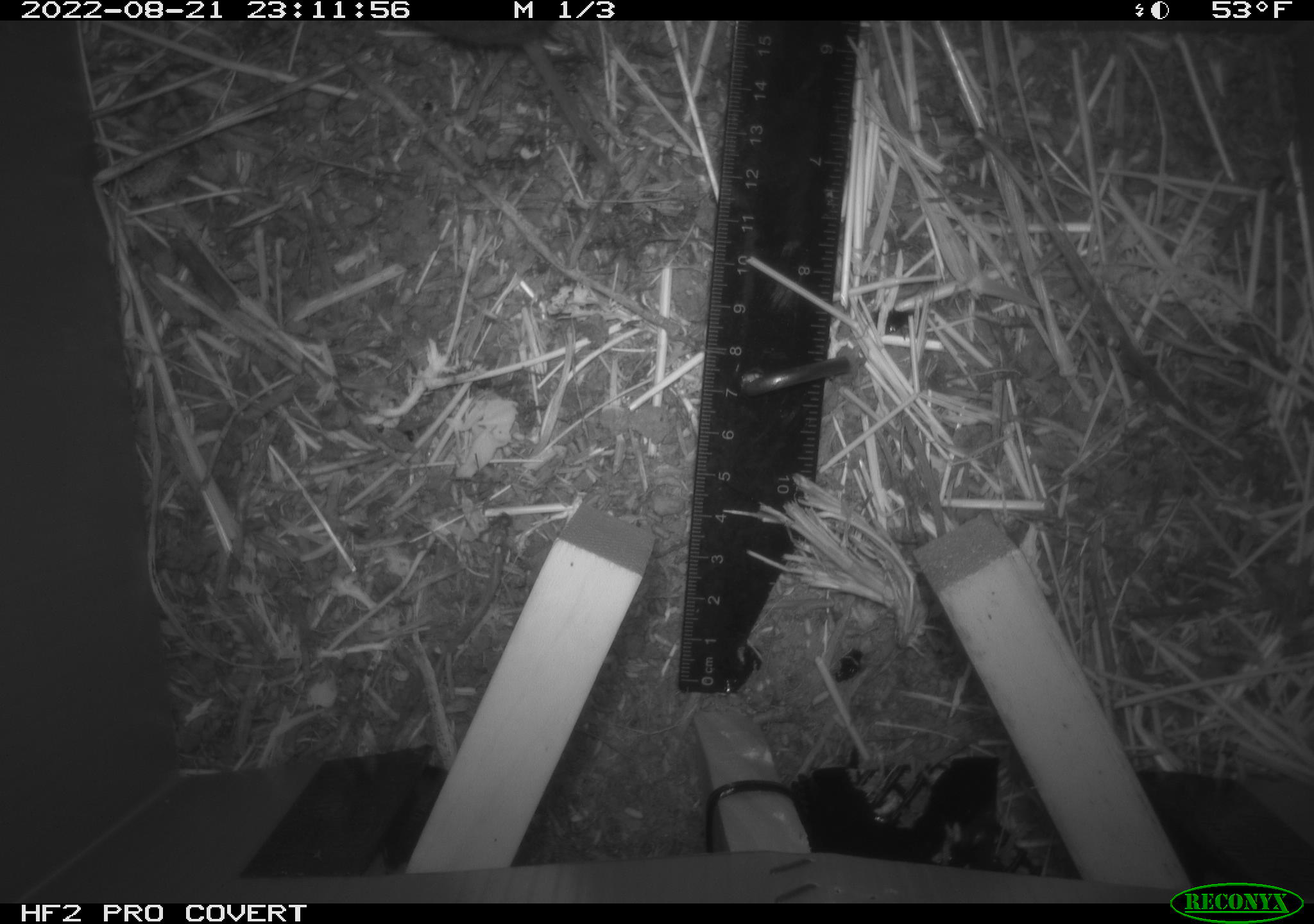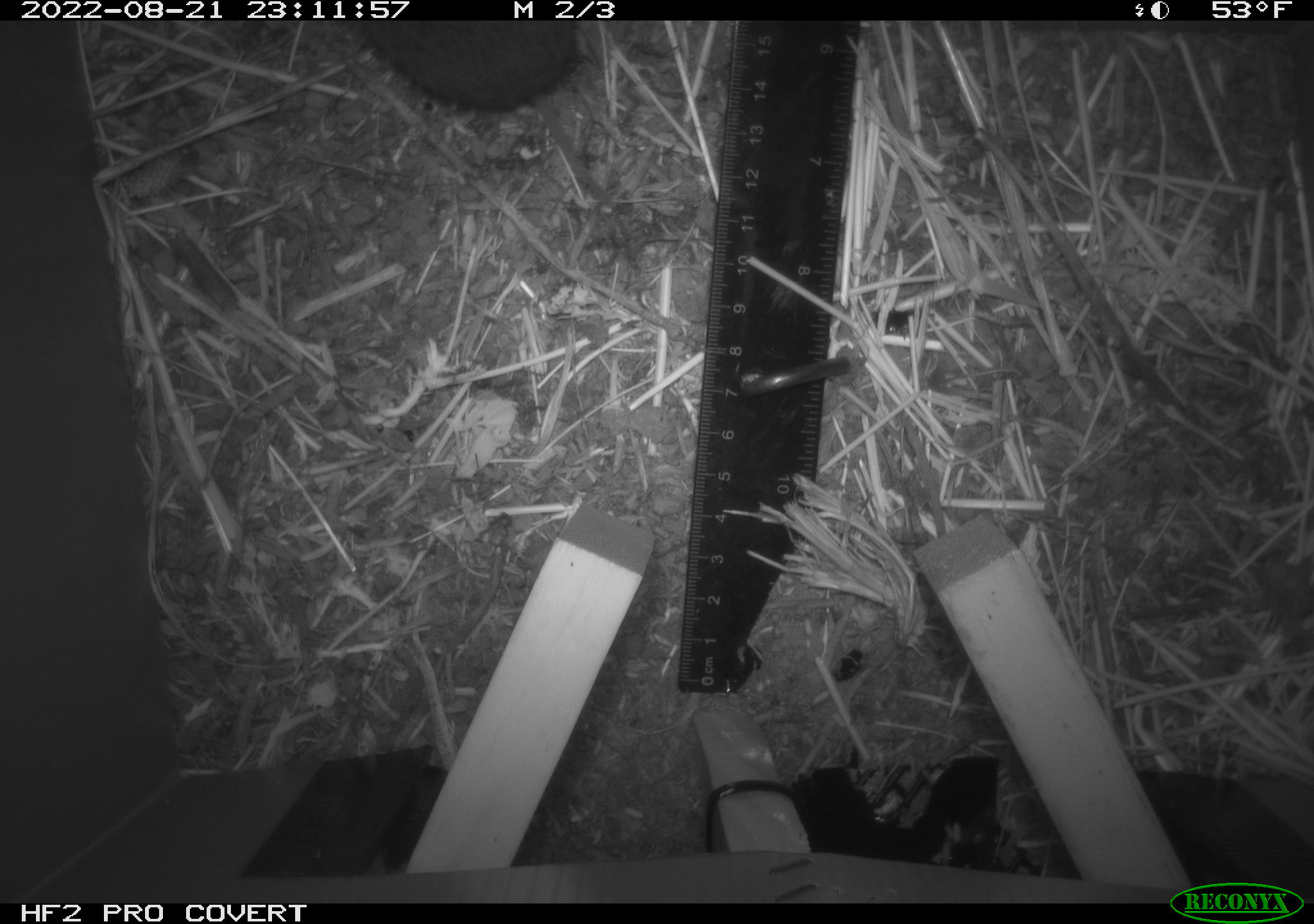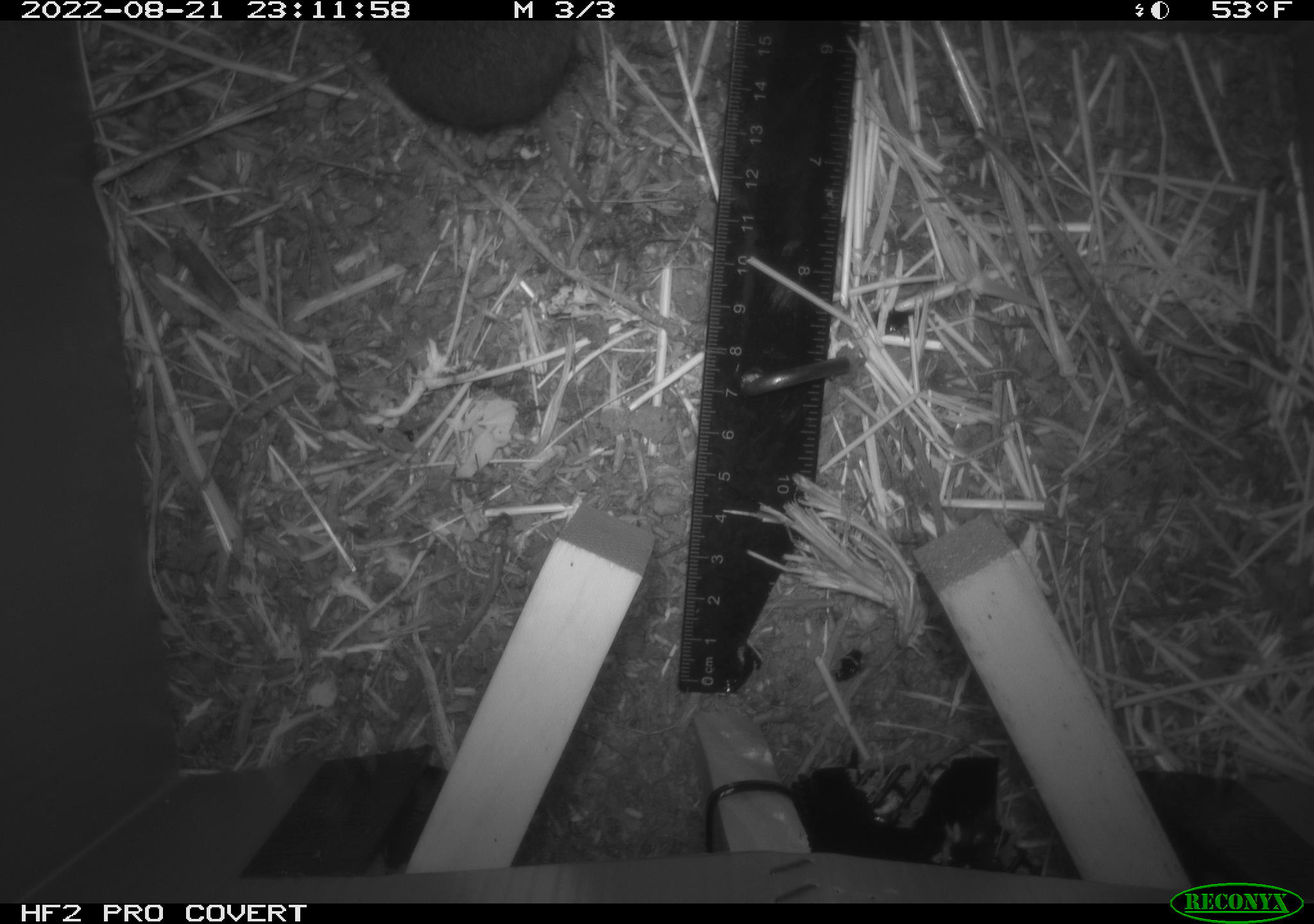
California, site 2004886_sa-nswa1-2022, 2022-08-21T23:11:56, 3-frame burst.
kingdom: Animalia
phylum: Chordata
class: Mammalia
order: Rodentia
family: Cricetidae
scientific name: Cricetidae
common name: hamsters, voles, lemmings, and allies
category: cricetidae family